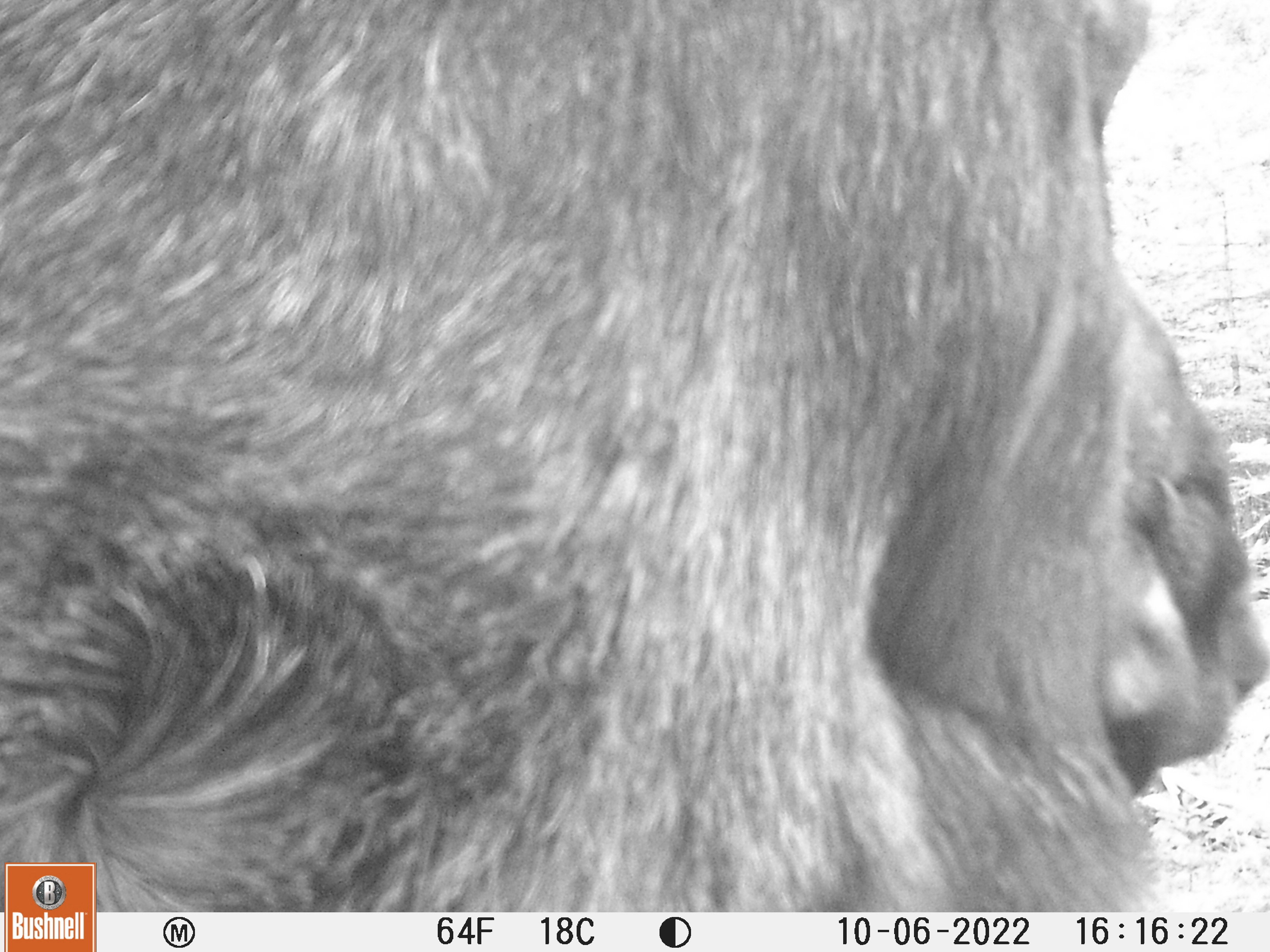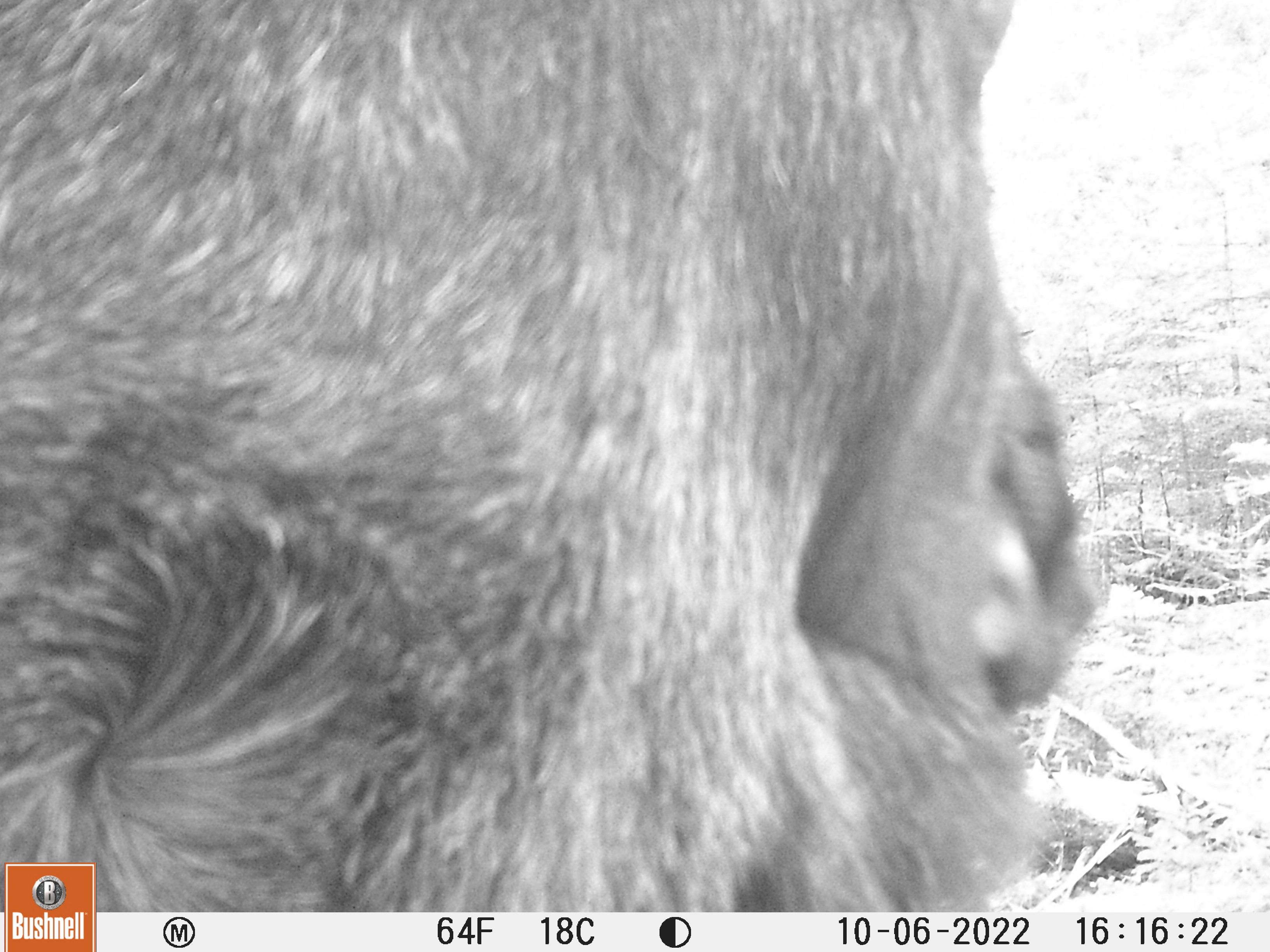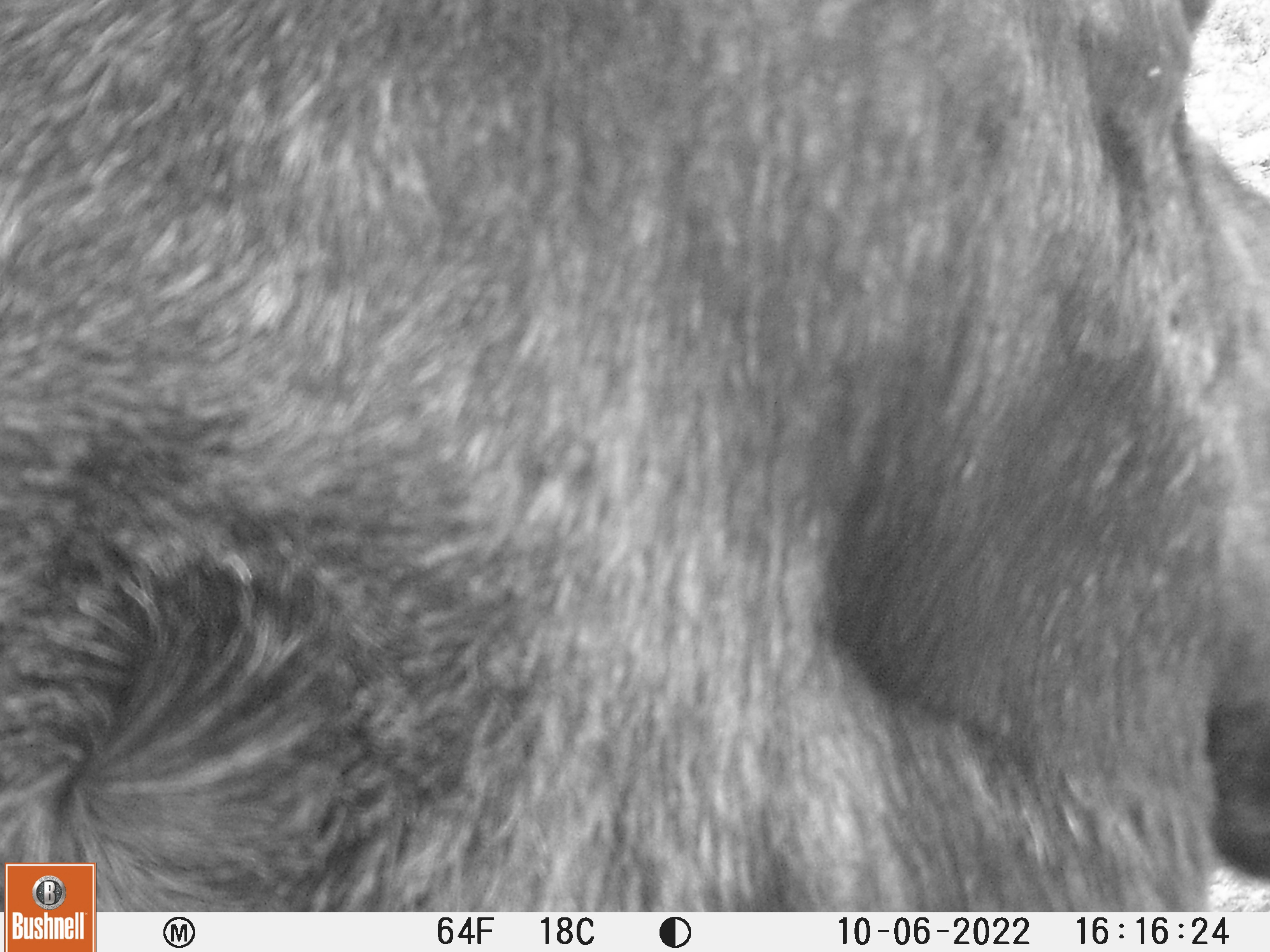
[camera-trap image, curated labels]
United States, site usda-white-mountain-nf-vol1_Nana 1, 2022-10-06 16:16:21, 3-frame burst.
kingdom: Animalia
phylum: Chordata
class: Mammalia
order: Artiodactyla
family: Cervidae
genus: Alces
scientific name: Alces alces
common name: moose